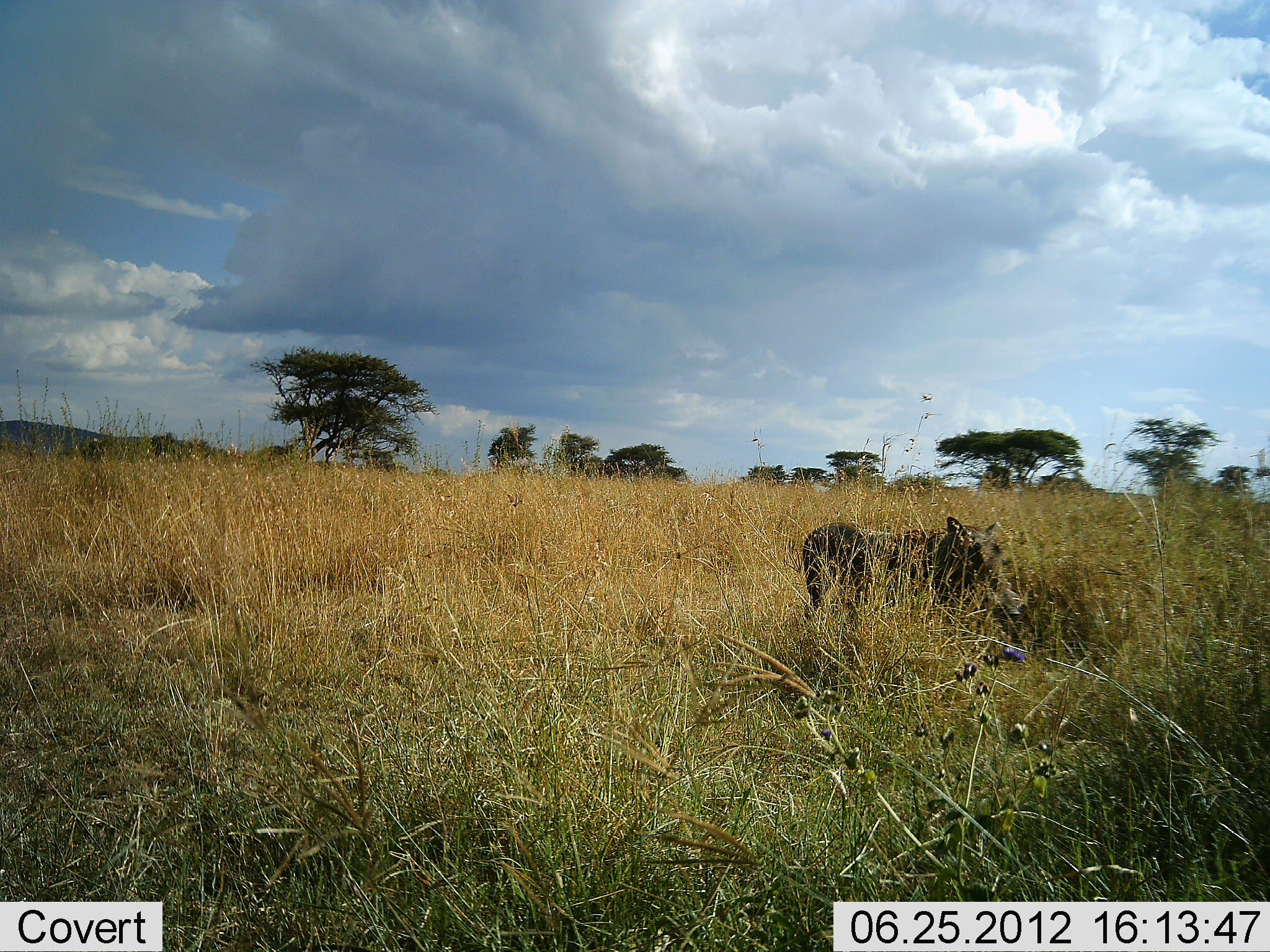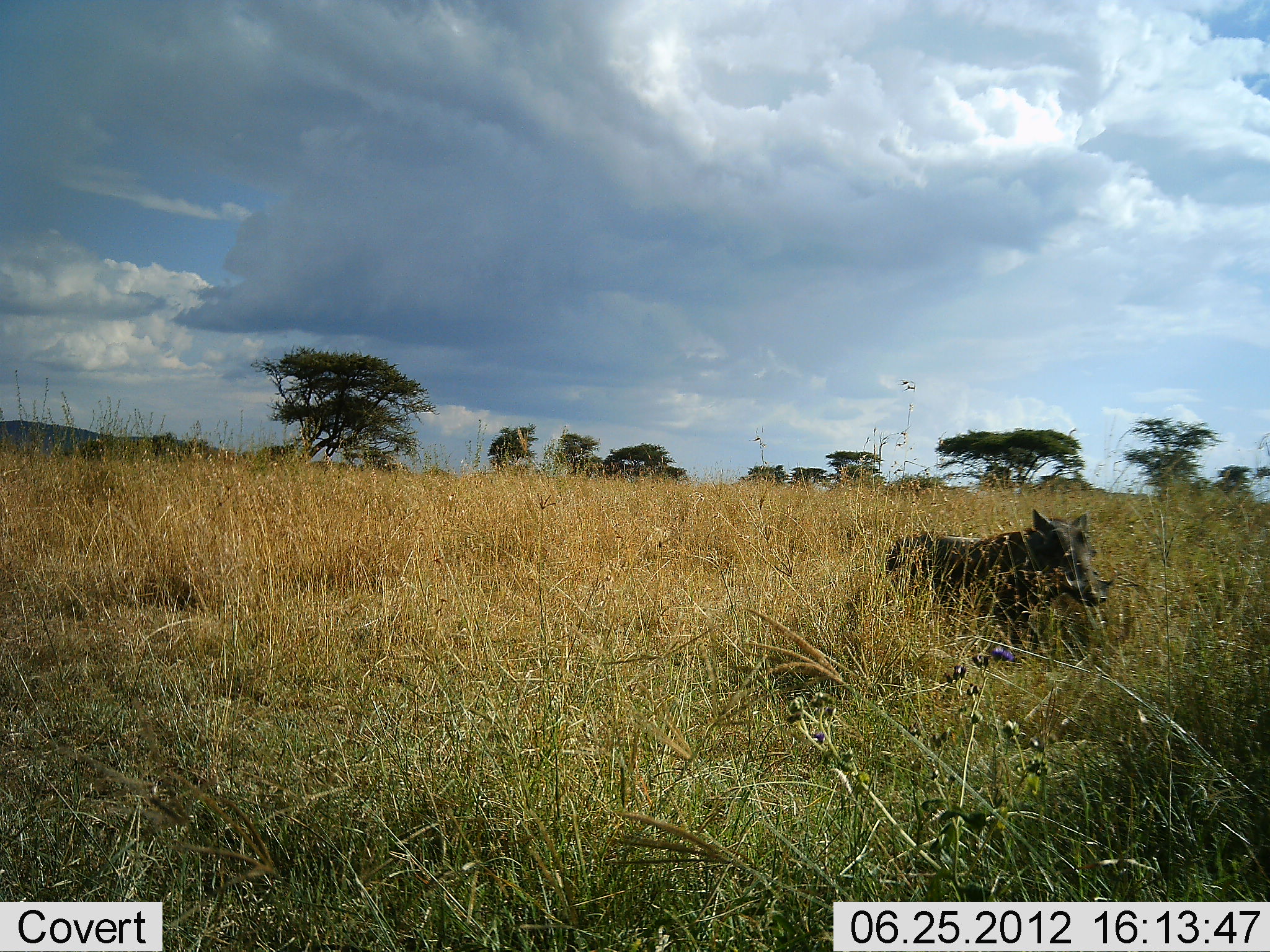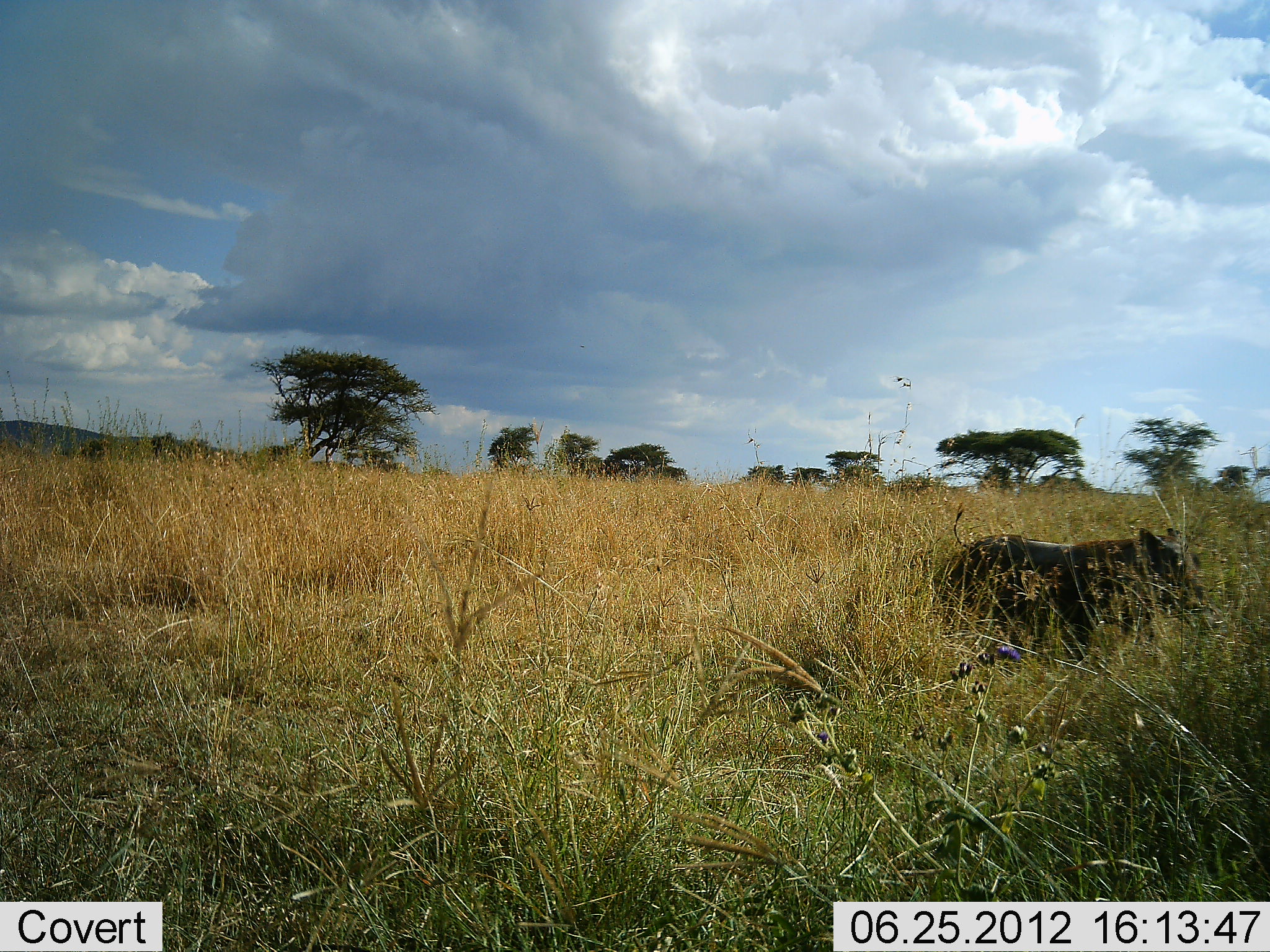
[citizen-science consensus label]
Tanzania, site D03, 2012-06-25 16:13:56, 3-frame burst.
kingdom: Animalia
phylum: Chordata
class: Mammalia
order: Artiodactyla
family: Suidae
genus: Phacochoerus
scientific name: Phacochoerus africanus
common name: warthog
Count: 1.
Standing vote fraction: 0%.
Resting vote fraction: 0%.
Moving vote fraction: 100%.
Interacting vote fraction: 0%.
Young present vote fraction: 0%.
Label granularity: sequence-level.